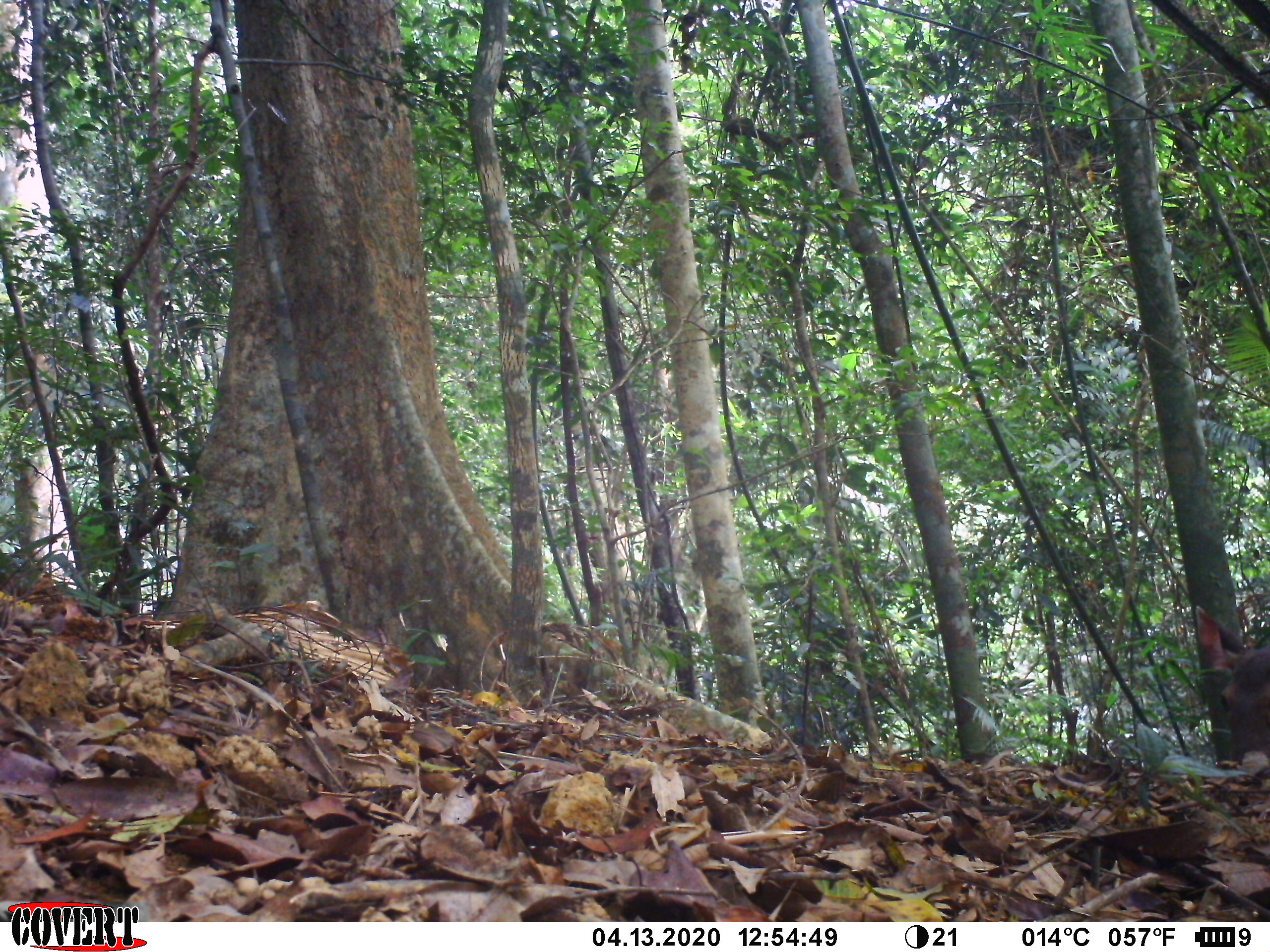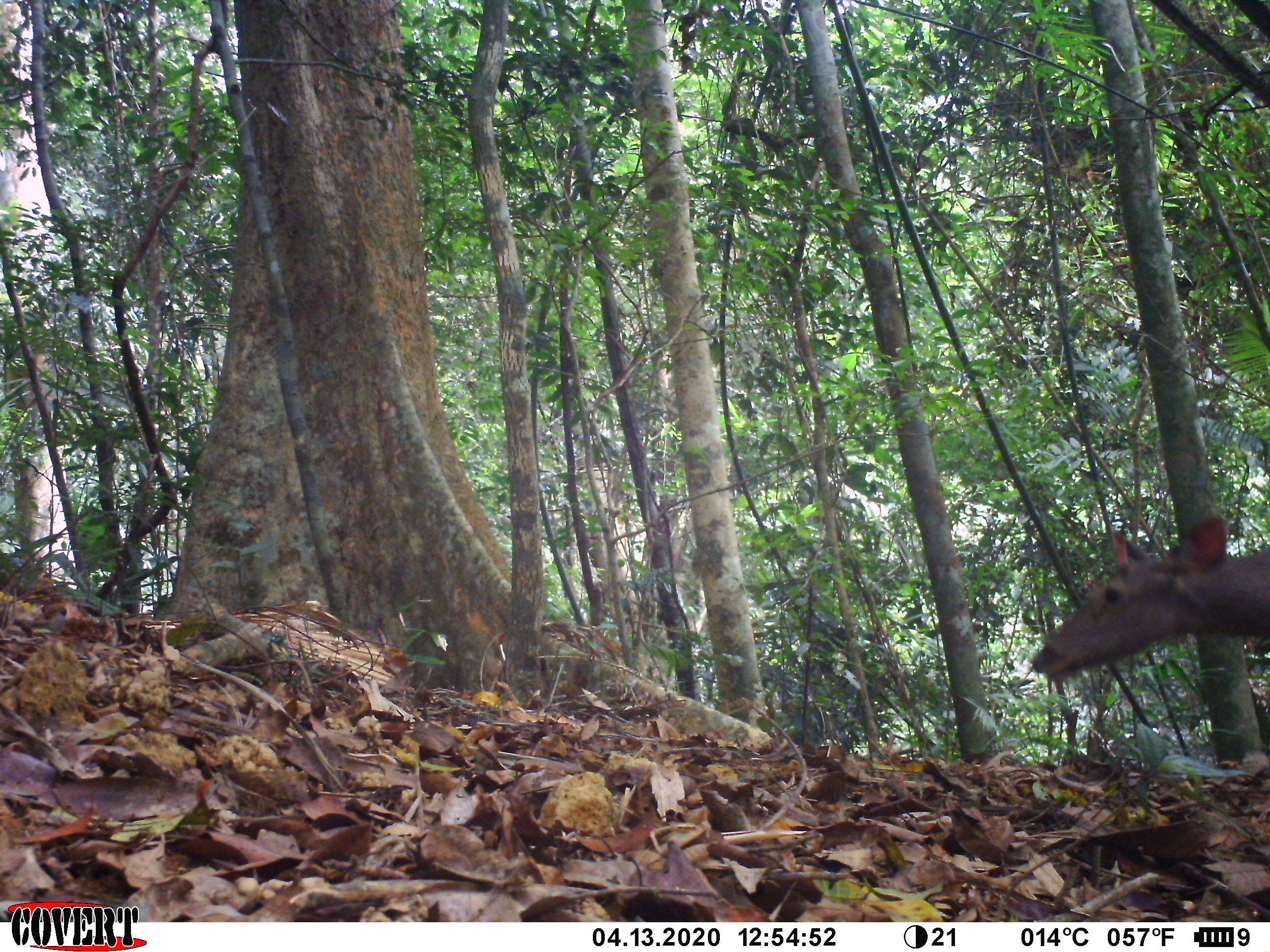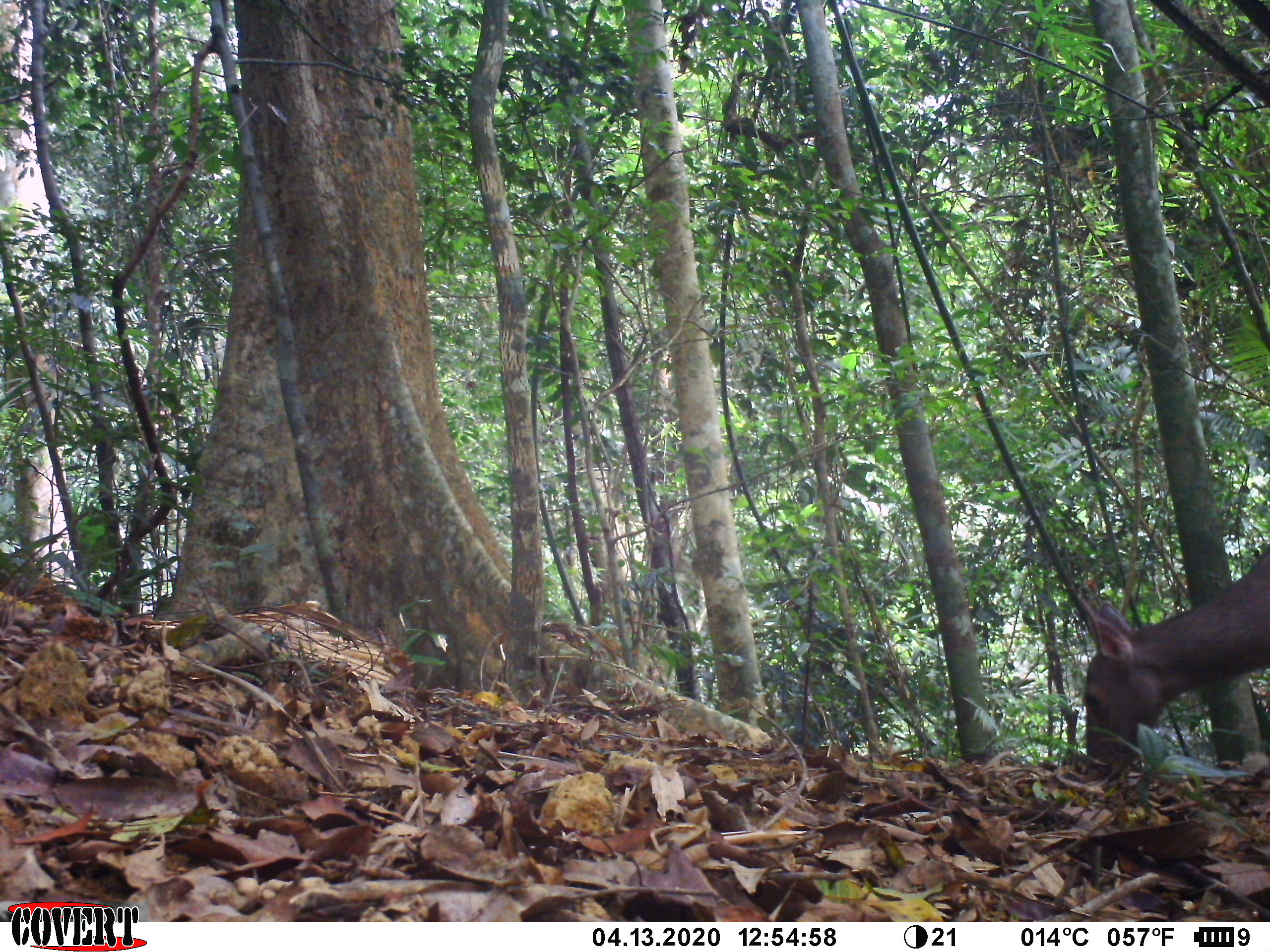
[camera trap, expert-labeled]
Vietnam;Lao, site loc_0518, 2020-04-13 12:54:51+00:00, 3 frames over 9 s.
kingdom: Animalia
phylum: Chordata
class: Mammalia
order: Artiodactyla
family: Cervidae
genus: Rusa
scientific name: Rusa unicolor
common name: sambar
Sambar (Rusa unicolor). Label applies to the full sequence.